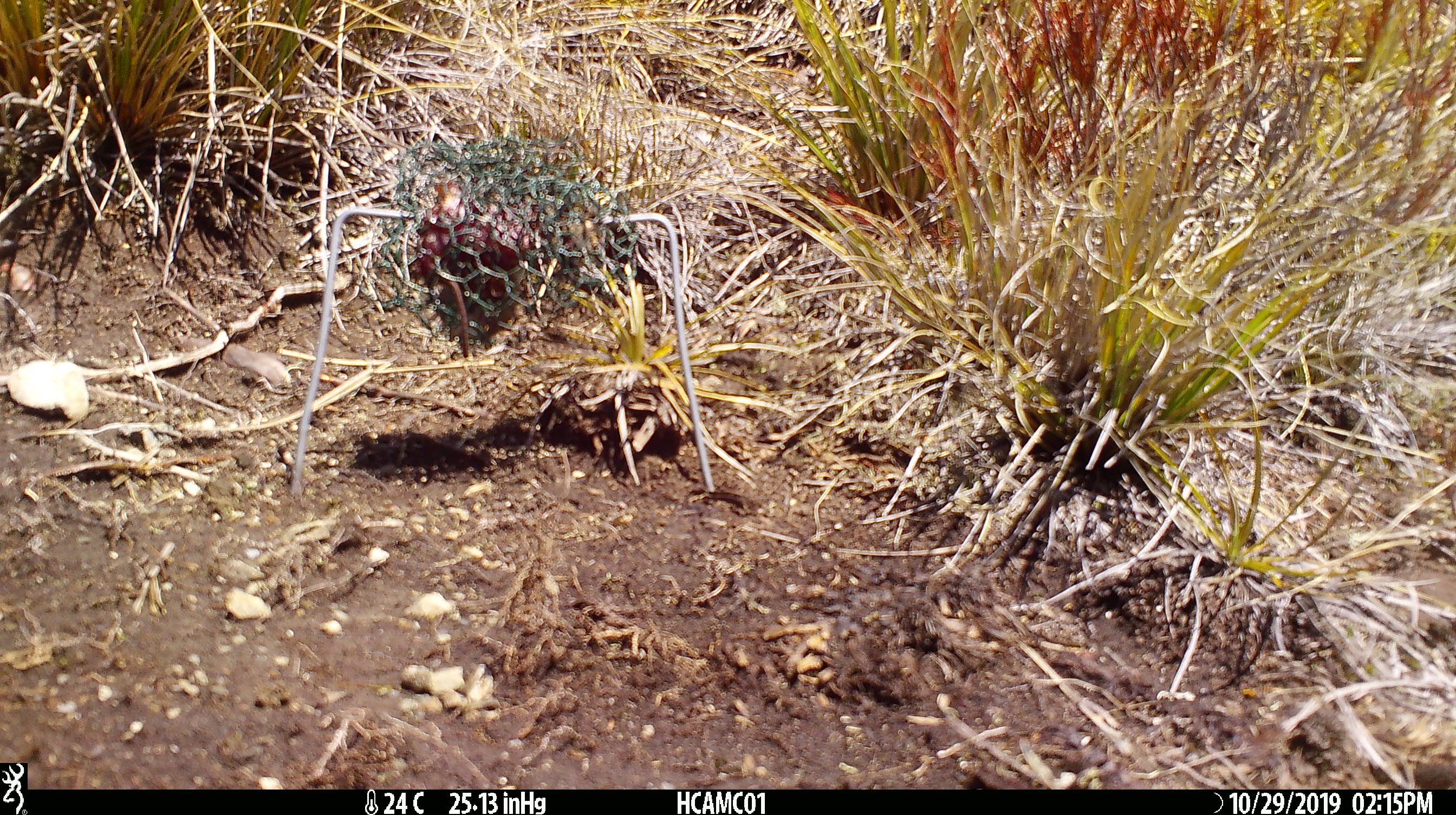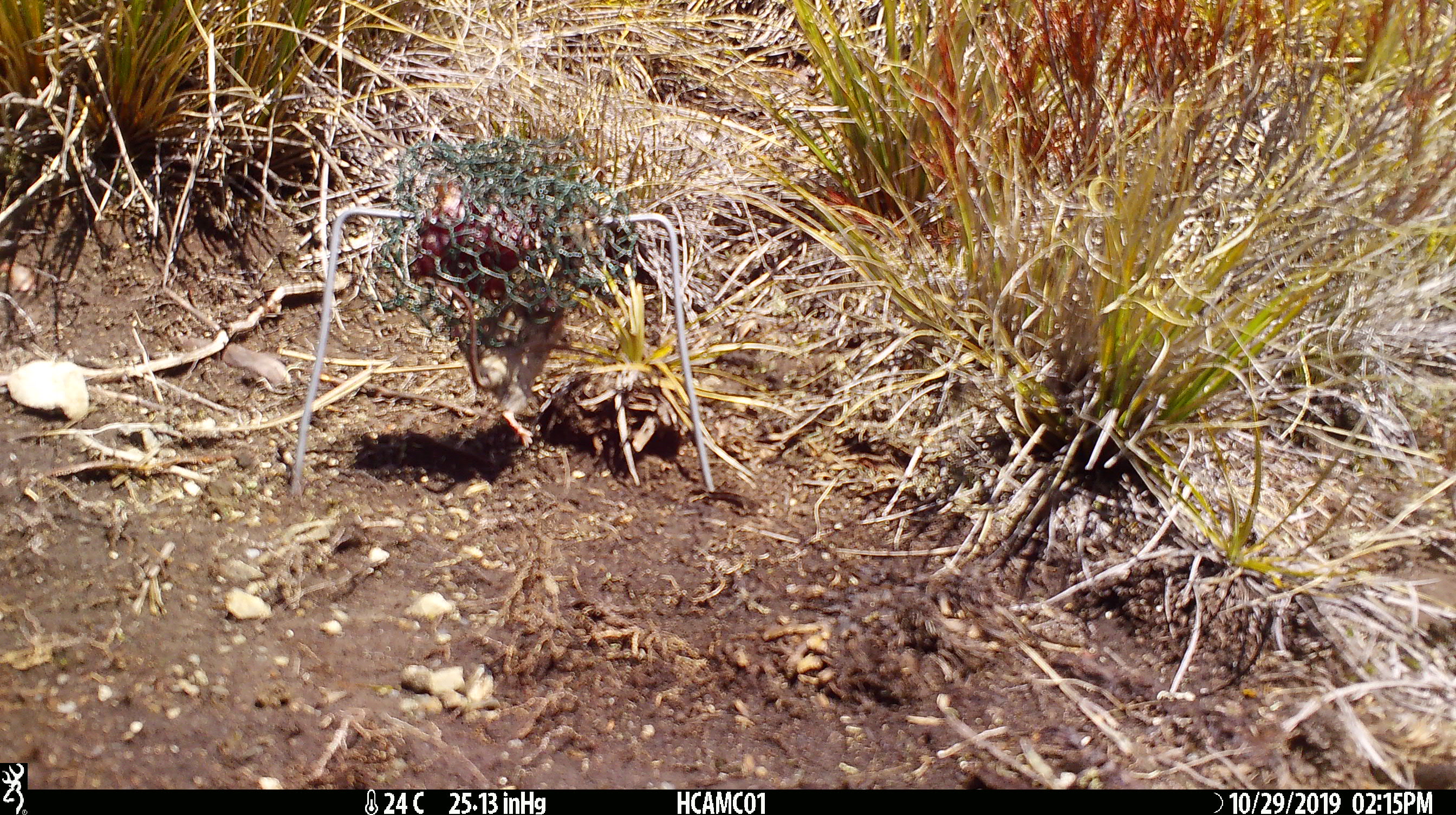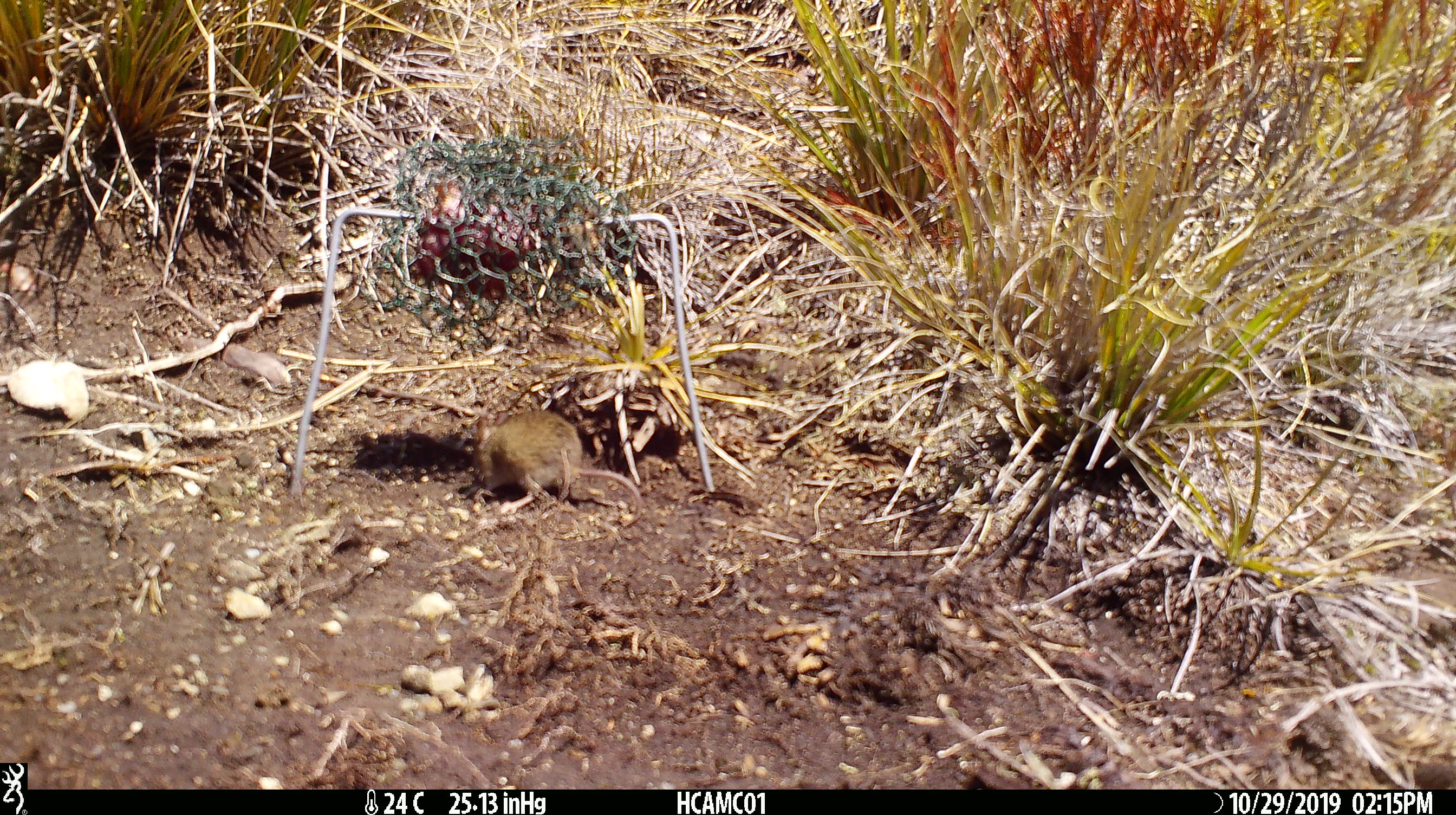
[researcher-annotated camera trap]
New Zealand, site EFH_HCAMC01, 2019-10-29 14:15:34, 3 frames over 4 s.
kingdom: Animalia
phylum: Chordata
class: Mammalia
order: Rodentia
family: Muridae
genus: Mus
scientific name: Mus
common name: mouse